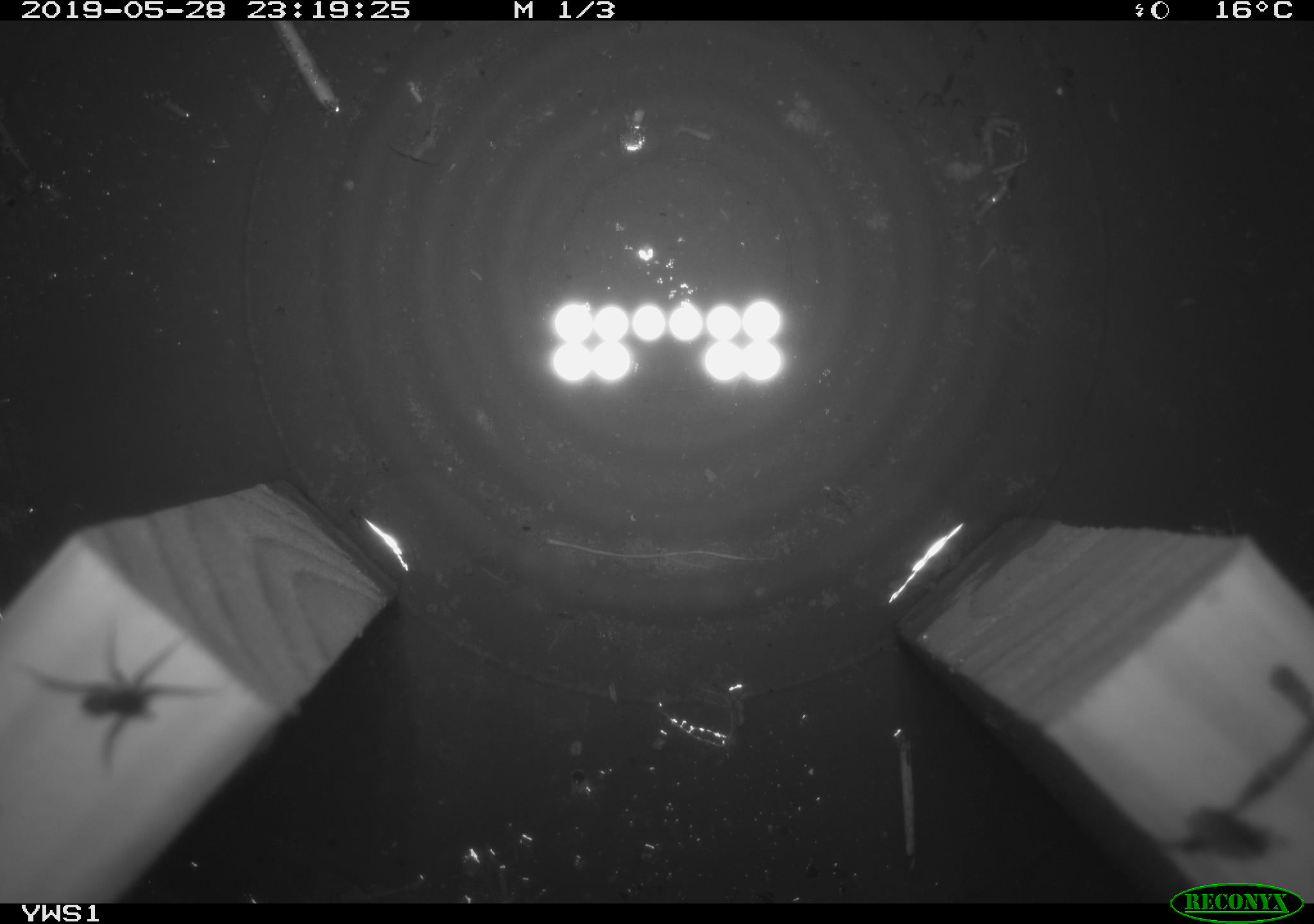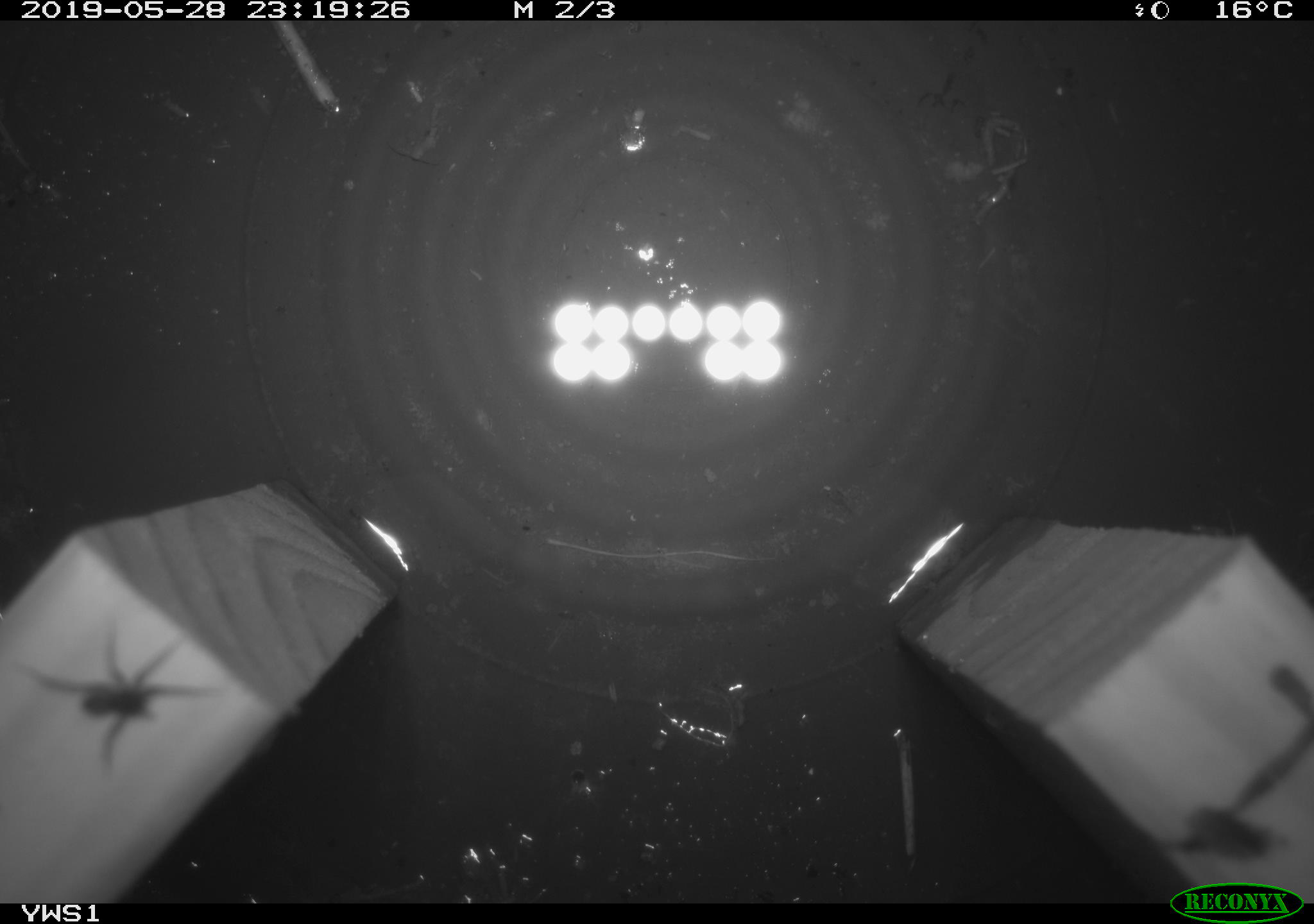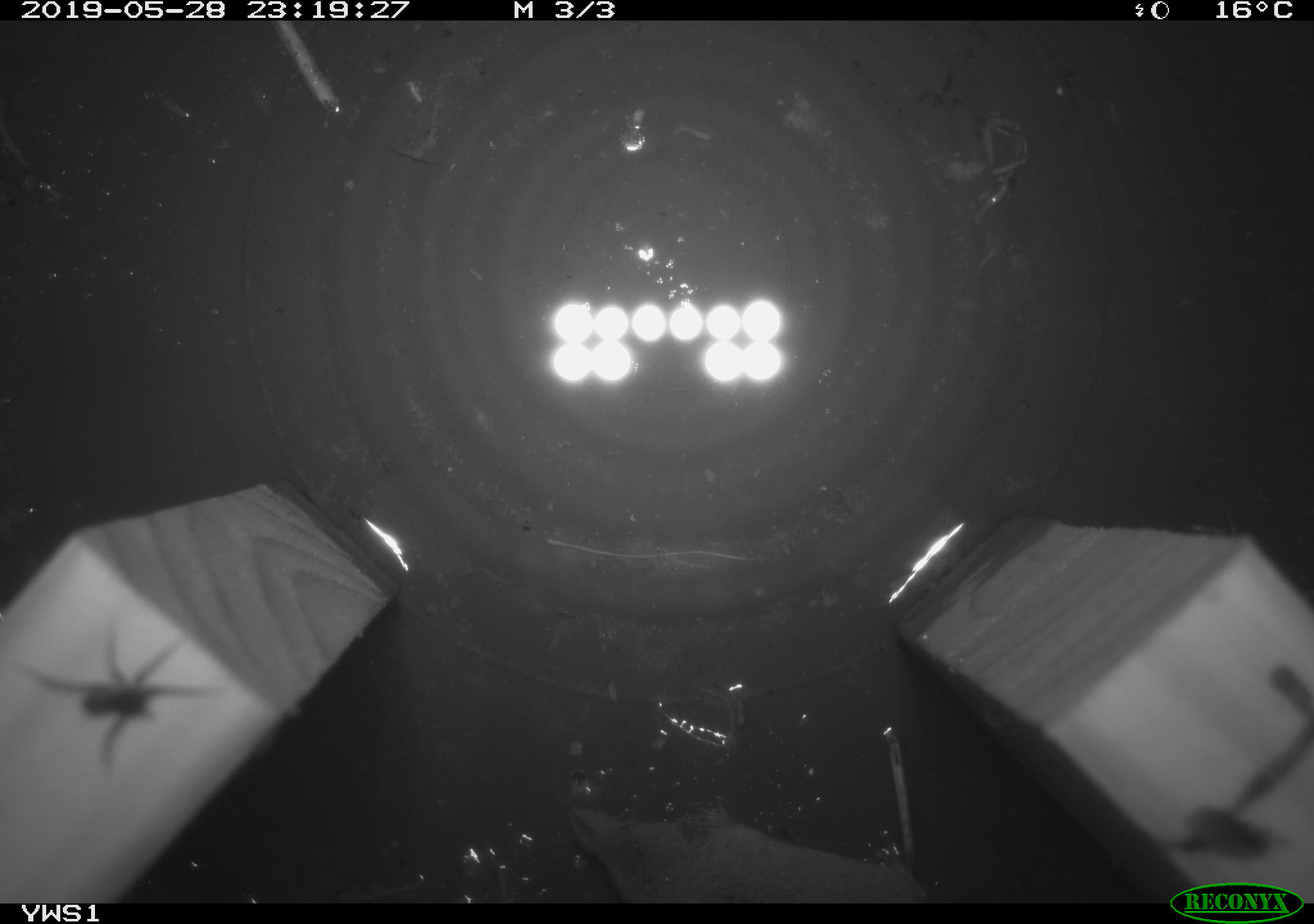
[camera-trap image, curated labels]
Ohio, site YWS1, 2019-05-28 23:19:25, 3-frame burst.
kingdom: Animalia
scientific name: Animalia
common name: animal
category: invertebrate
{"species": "invertebrate (animal) (Animalia)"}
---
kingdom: Animalia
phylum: Chordata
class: Mammalia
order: Eulipotyphla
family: Soricidae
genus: Sorex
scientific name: Sorex cinereus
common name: masked shrew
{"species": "masked shrew (Sorex cinereus)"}